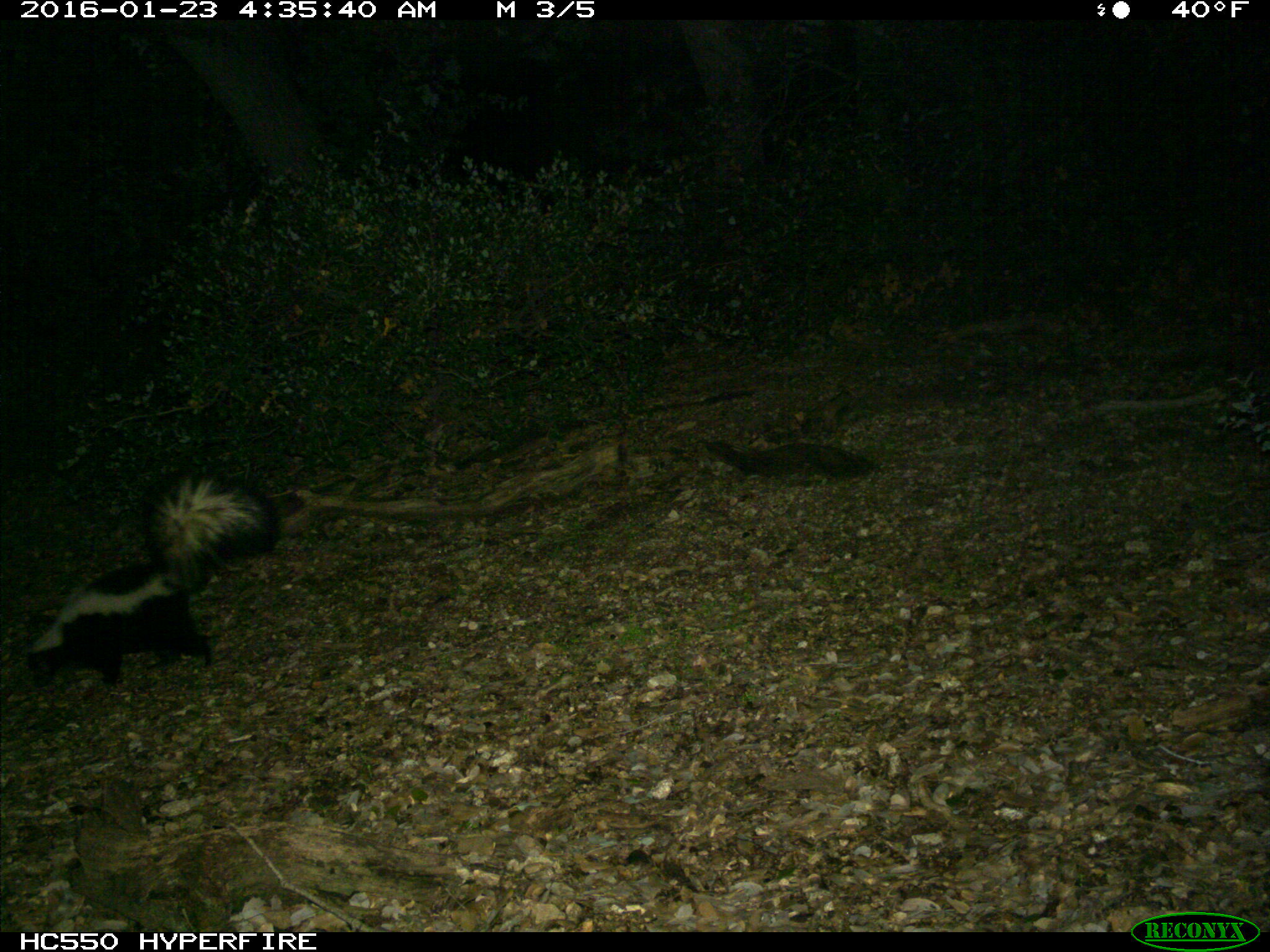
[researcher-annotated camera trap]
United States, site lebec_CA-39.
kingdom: Animalia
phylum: Chordata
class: Mammalia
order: Carnivora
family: Mephitidae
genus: Mephitis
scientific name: Mephitis mephitis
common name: striped skunk